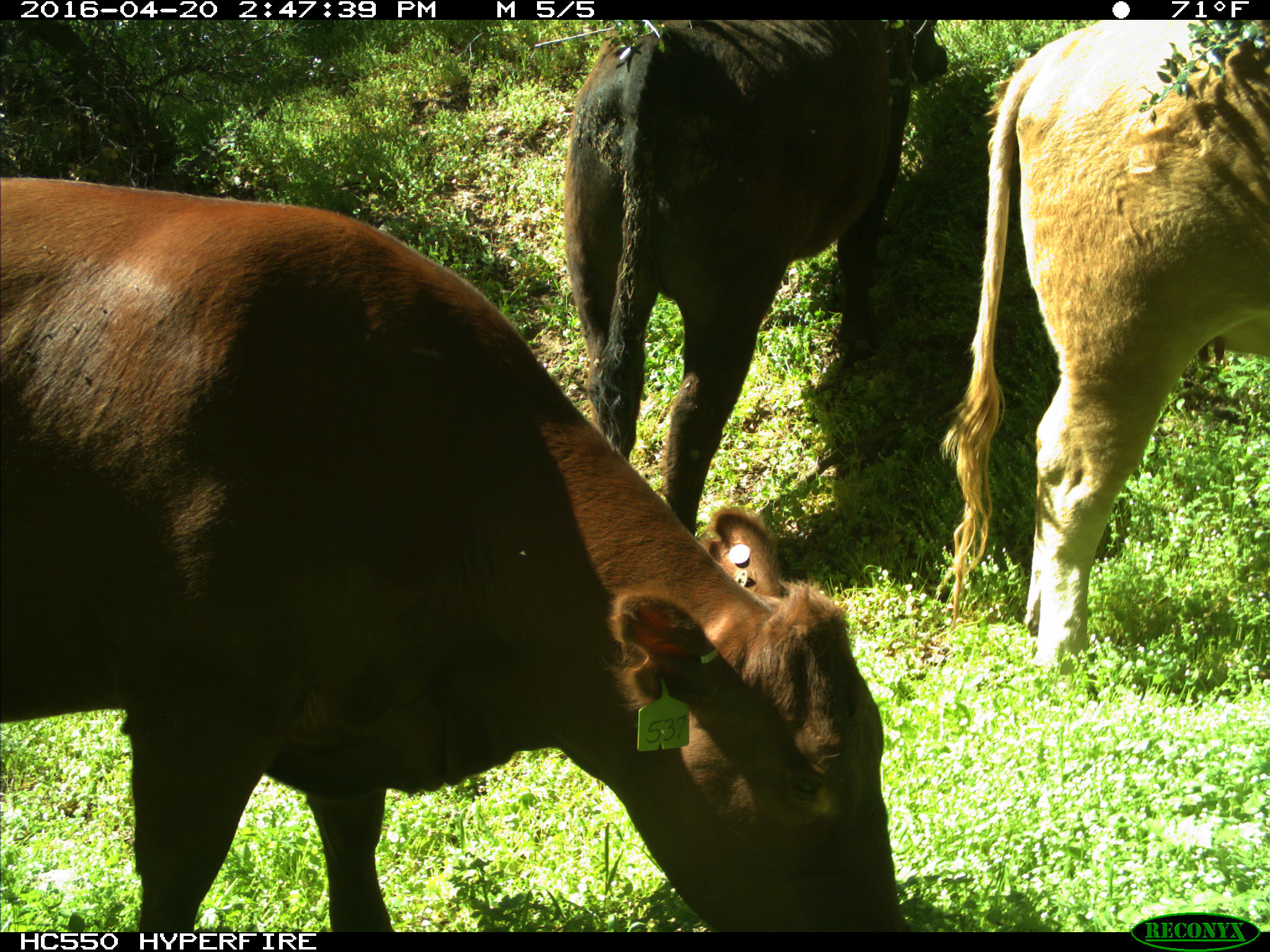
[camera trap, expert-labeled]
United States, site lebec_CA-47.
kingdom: Animalia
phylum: Chordata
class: Mammalia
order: Artiodactyla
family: Bovidae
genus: Bos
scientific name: Bos taurus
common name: domestic cow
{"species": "Bos taurus (domestic cow)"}